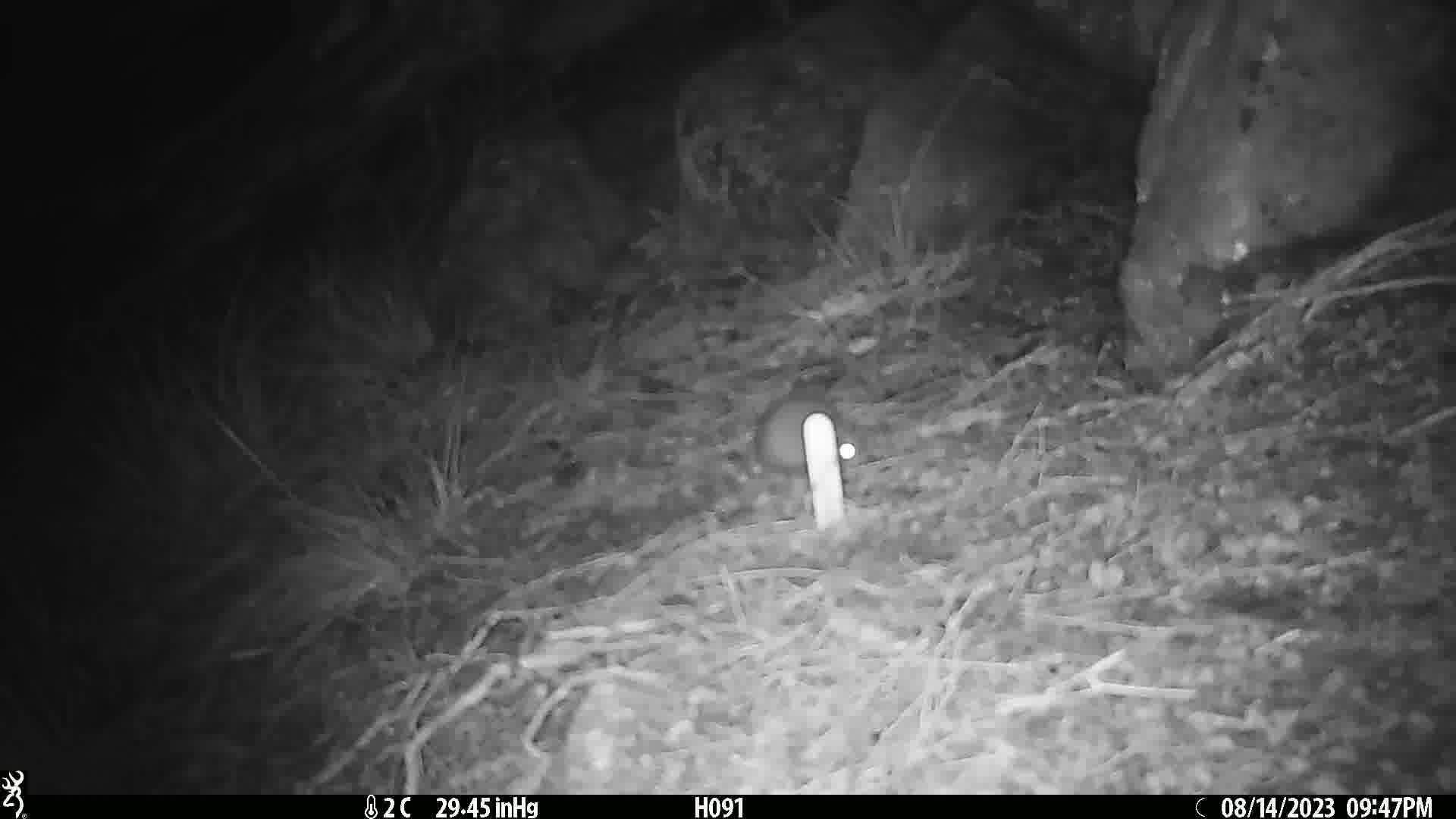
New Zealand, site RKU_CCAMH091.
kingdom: Animalia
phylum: Chordata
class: Mammalia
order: Rodentia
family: Muridae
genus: Rattus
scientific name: Rattus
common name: rat